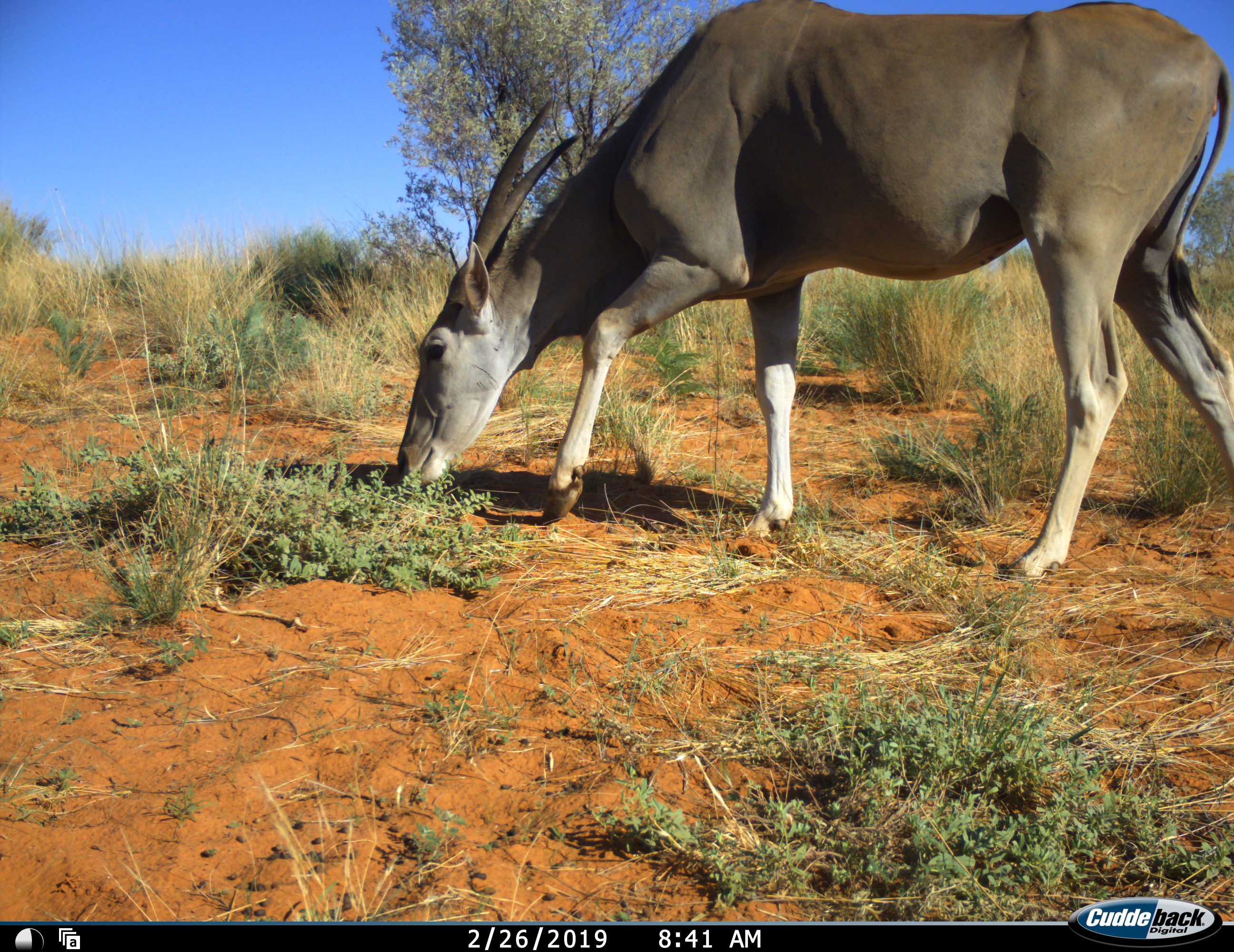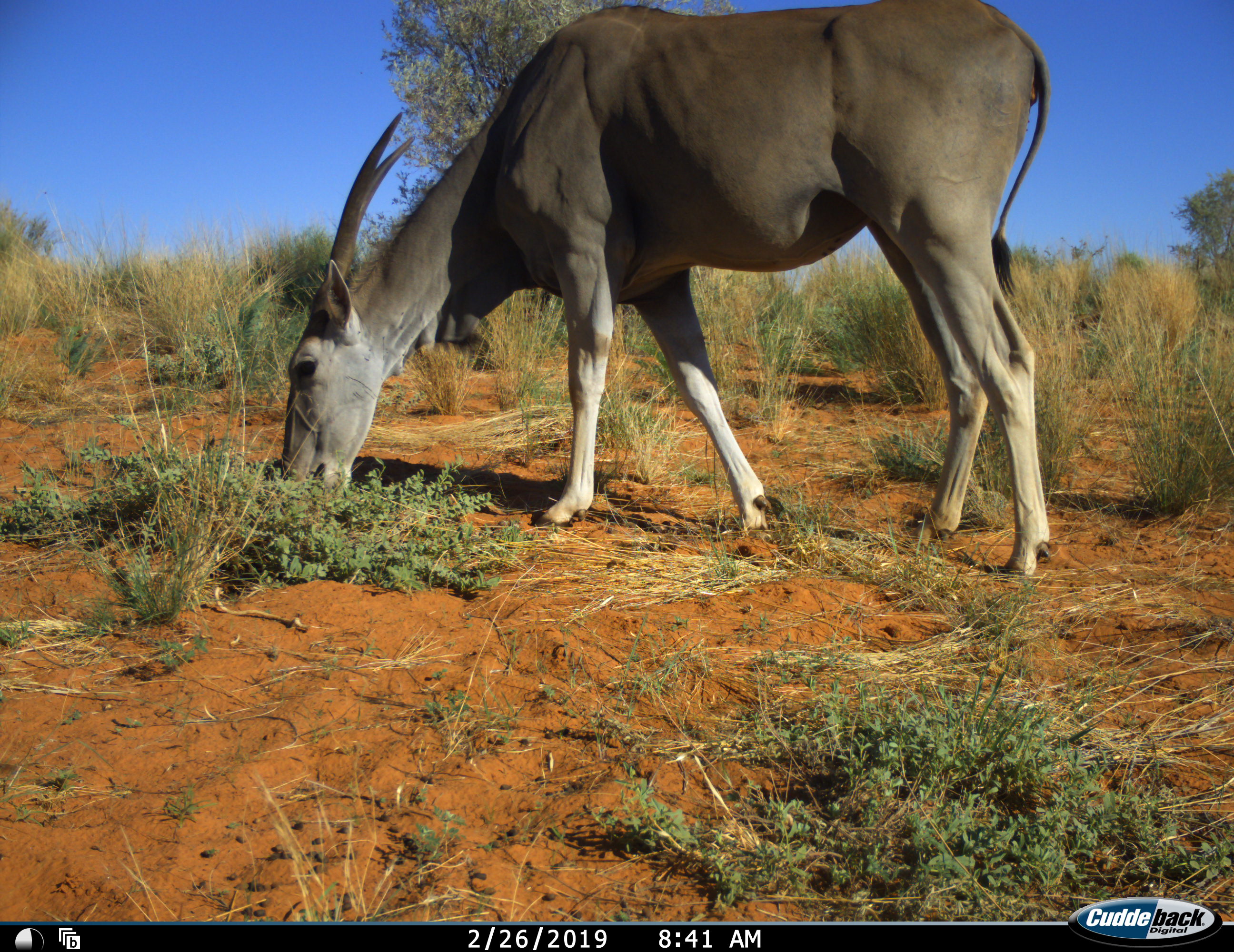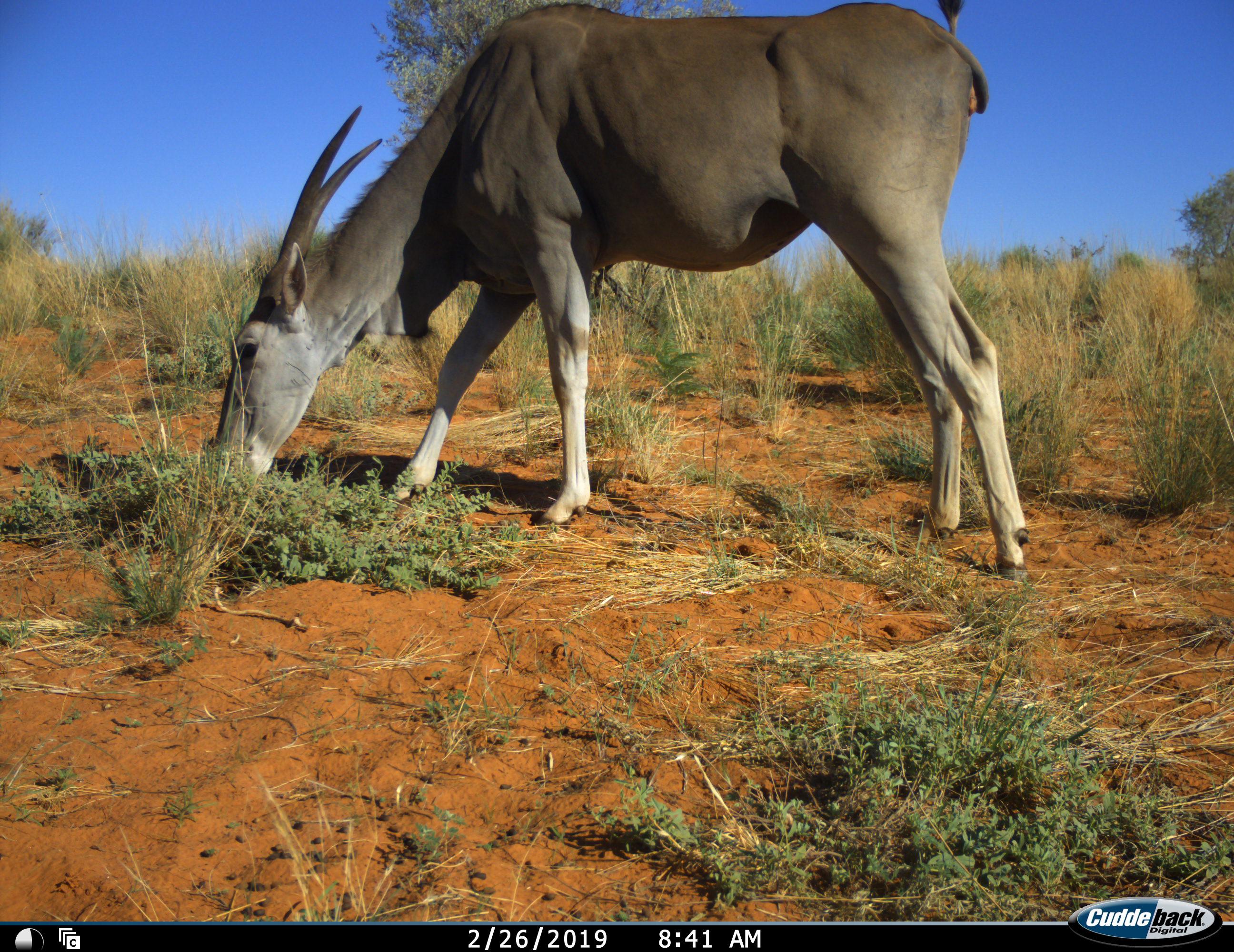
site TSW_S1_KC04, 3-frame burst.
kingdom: Animalia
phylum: Chordata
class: Mammalia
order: Artiodactyla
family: Bovidae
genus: Tragelaphus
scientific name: Tragelaphus oryx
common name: eland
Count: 1.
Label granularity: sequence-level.